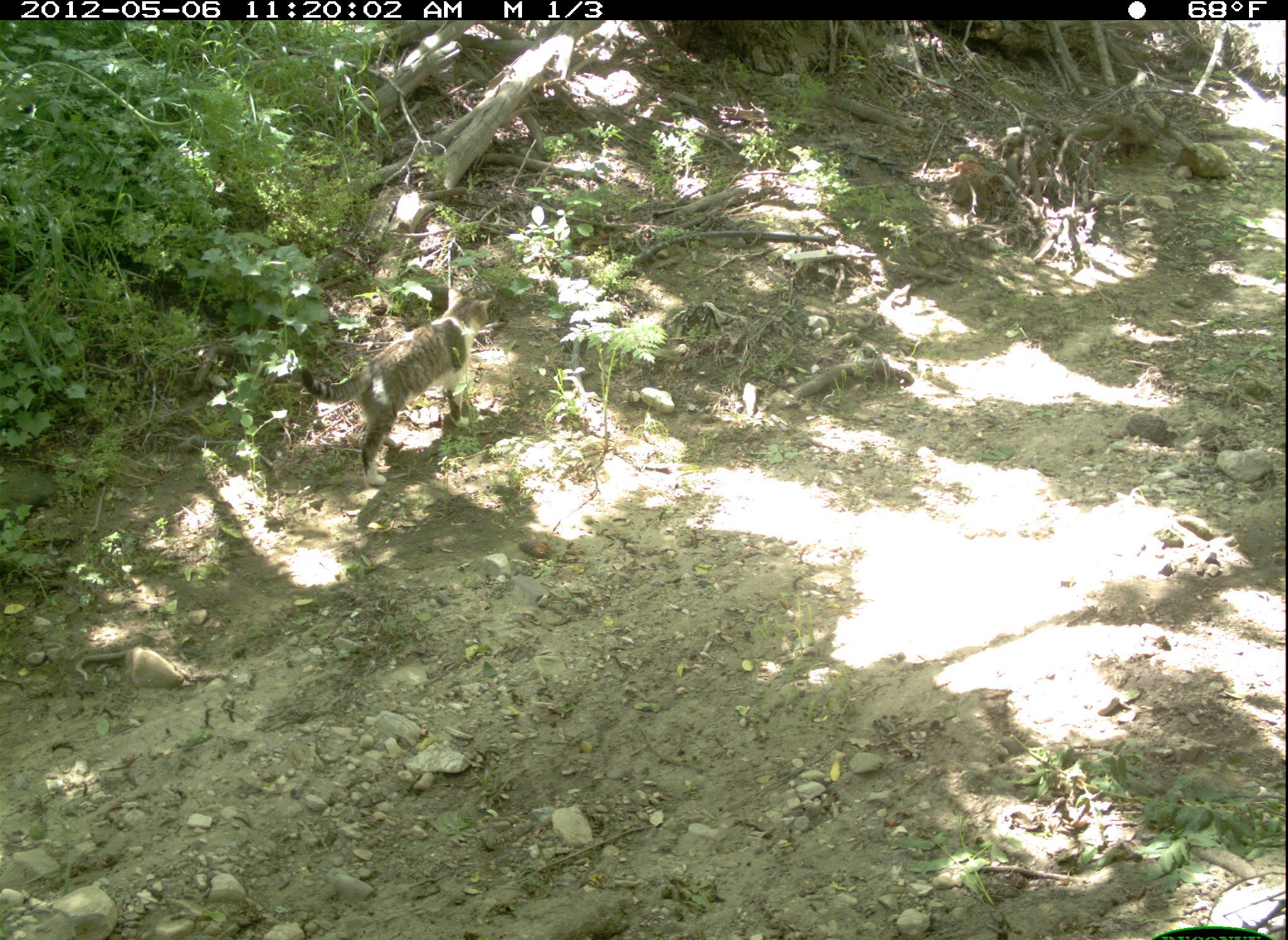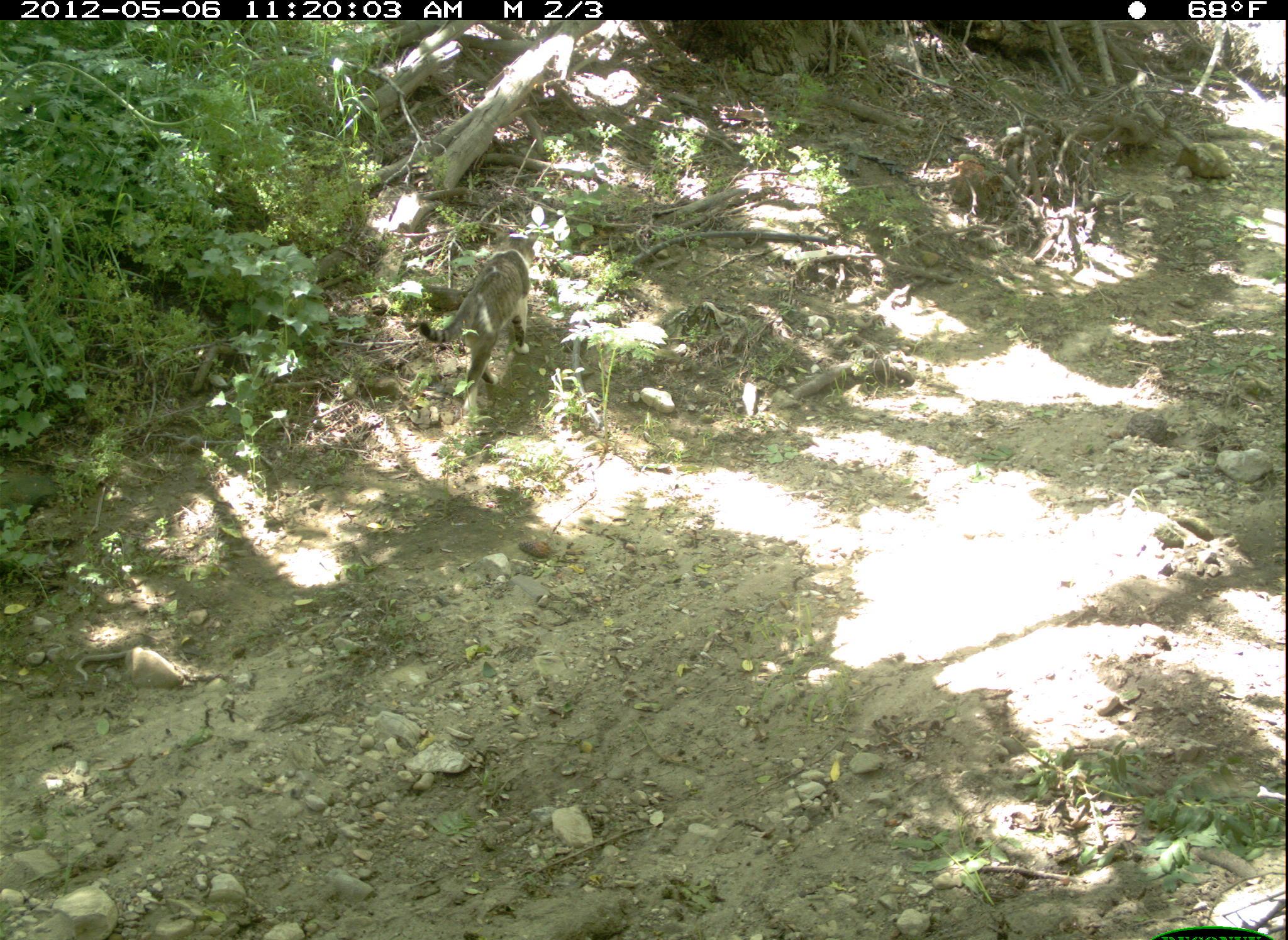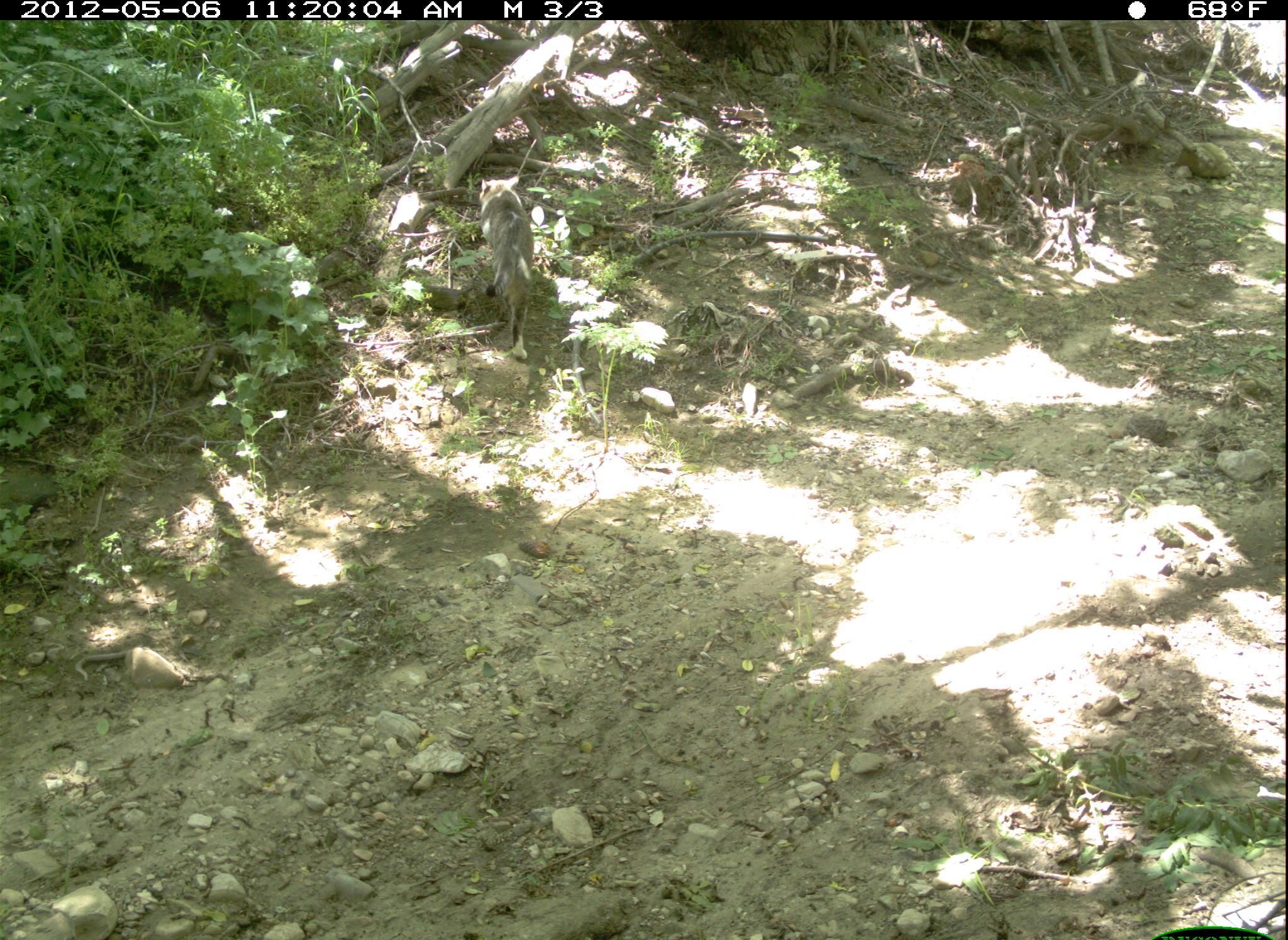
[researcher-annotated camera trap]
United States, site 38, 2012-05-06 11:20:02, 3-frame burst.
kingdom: Animalia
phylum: Chordata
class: Mammalia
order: Carnivora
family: Felidae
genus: Felis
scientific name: Felis catus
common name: cat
Cat (Felis catus).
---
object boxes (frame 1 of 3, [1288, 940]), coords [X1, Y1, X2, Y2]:
cat: [287, 283, 501, 480]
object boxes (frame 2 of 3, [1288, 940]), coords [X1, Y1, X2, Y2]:
cat: [411, 214, 543, 435]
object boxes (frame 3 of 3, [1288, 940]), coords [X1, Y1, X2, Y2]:
cat: [462, 166, 553, 374]